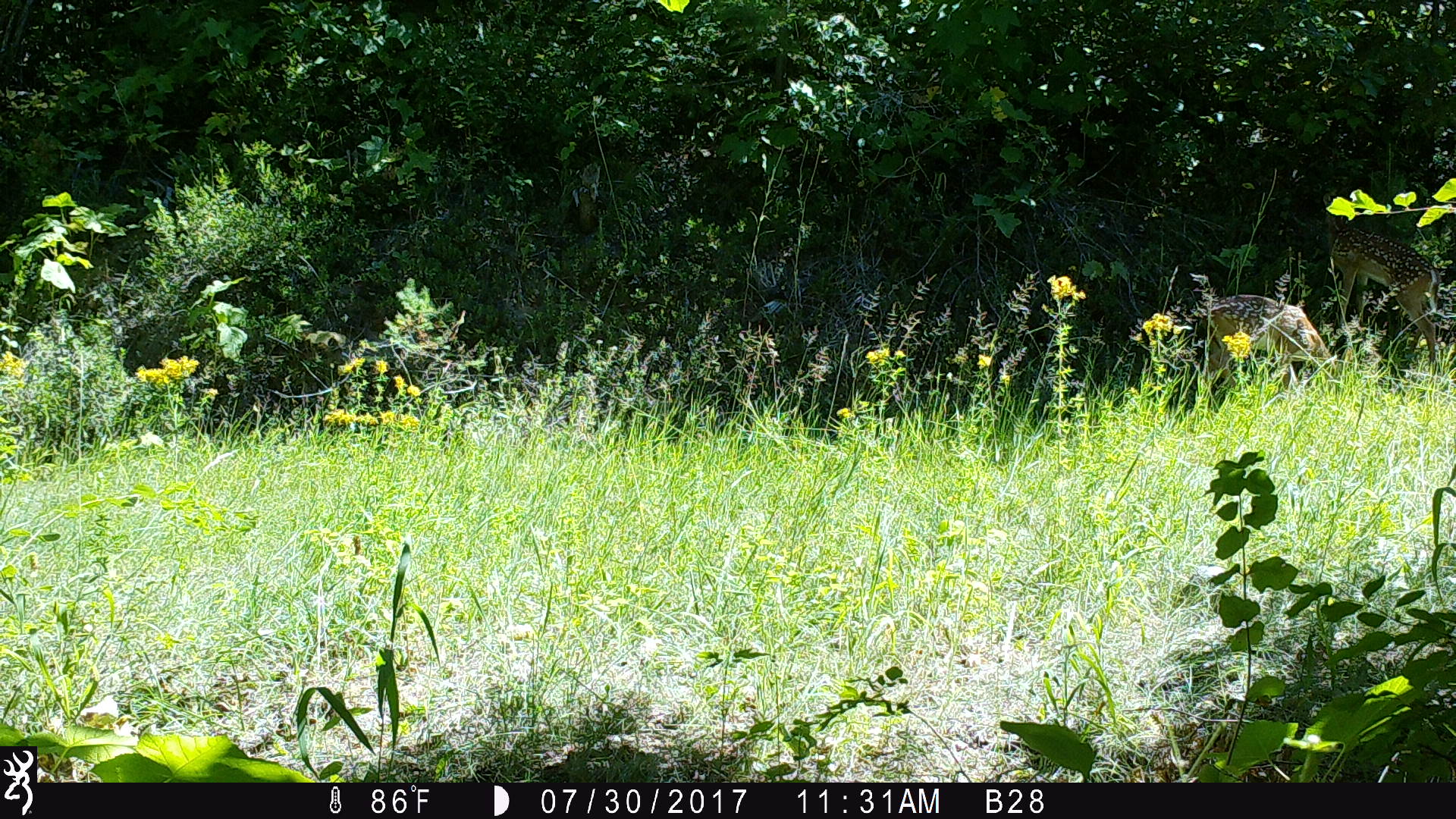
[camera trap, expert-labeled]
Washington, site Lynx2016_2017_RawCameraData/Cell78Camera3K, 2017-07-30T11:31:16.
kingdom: Animalia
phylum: Chordata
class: Mammalia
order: Artiodactyla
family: Cervidae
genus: Odocoileus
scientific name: Odocoileus virginianus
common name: white-tailed deer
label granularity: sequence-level